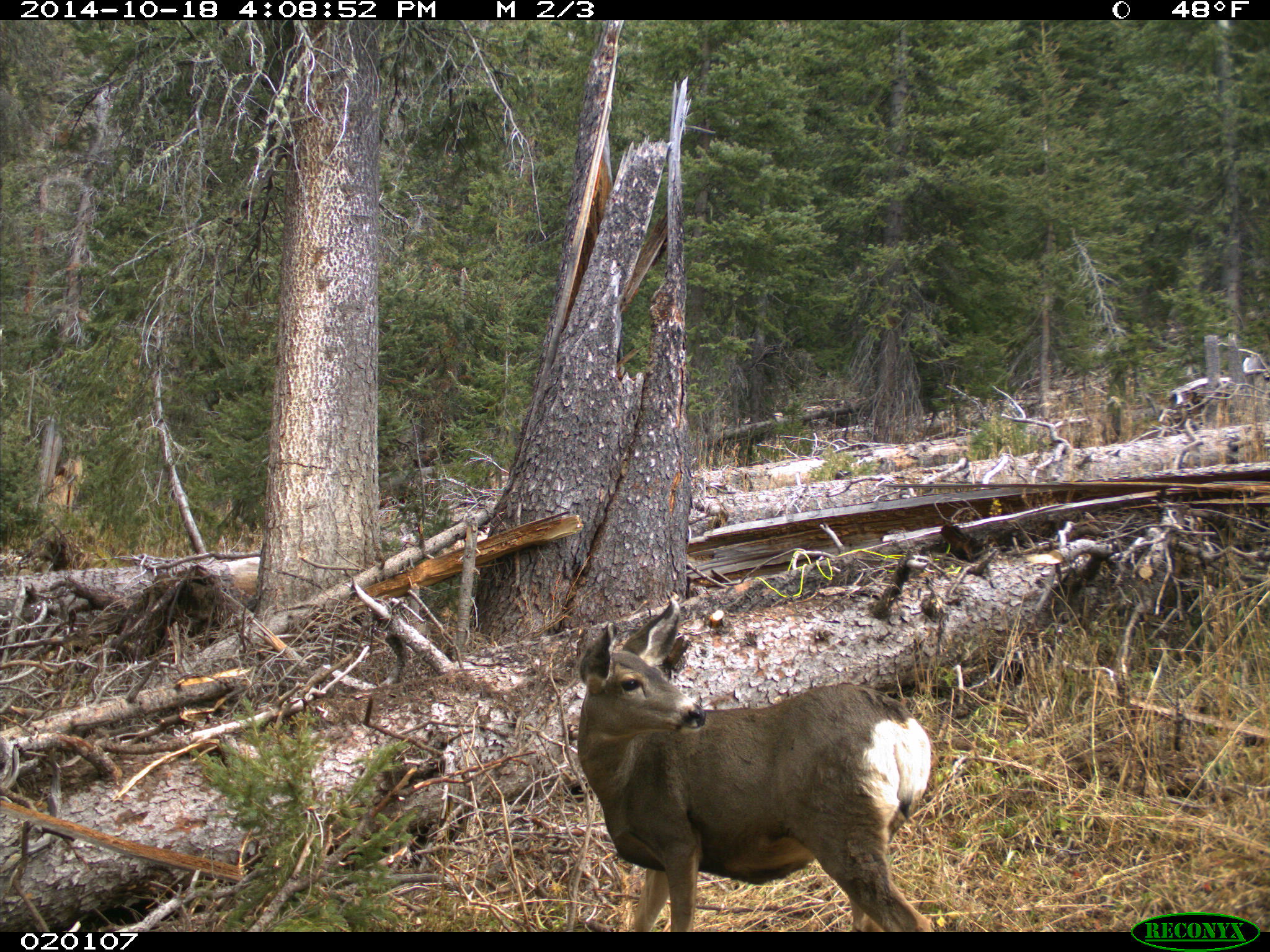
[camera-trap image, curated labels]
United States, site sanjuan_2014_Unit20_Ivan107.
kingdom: Animalia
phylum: Chordata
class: Mammalia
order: Artiodactyla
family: Cervidae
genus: Odocoileus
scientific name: Odocoileus hemionus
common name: mule deer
Odocoileus hemionus (mule deer).